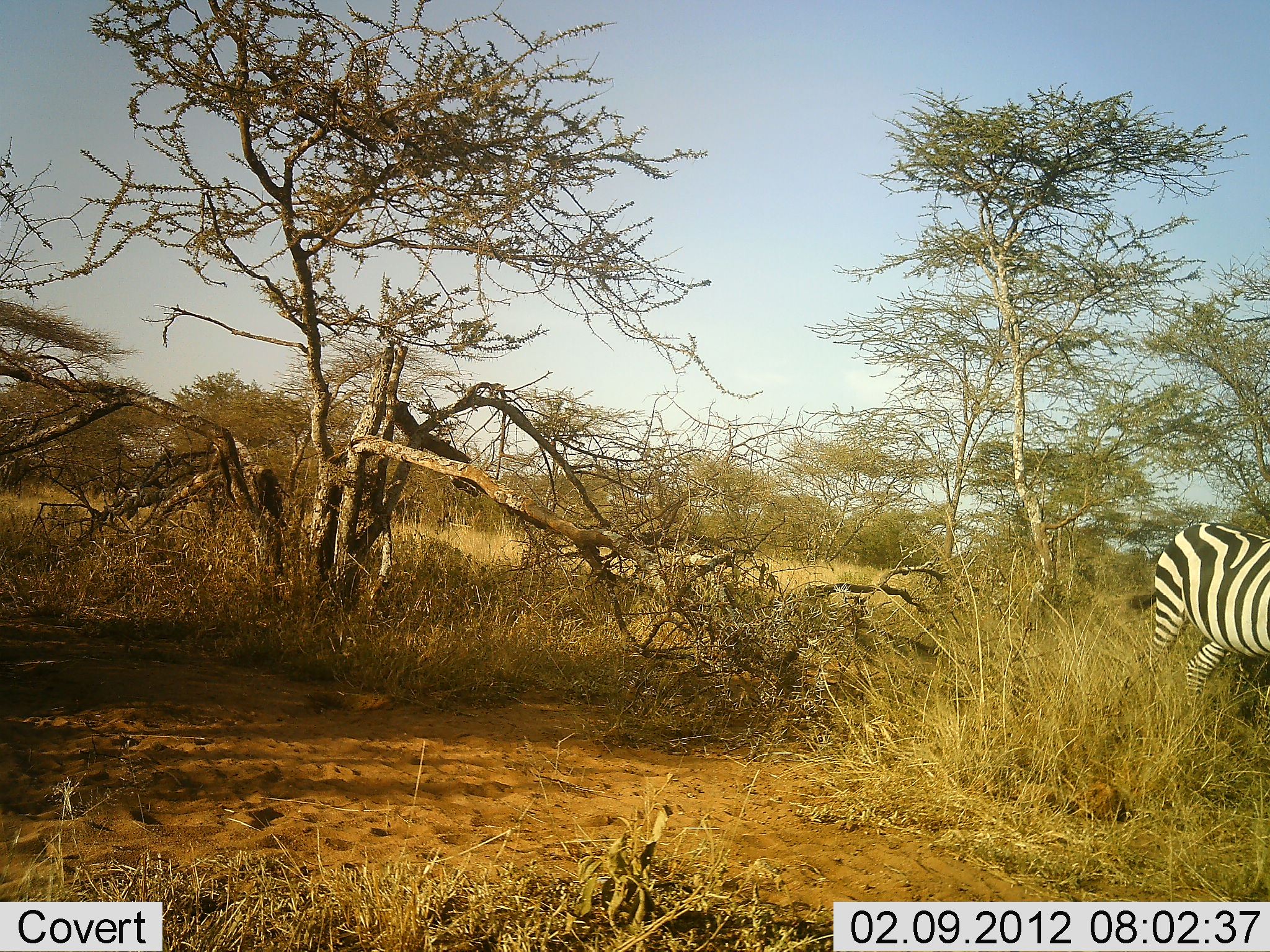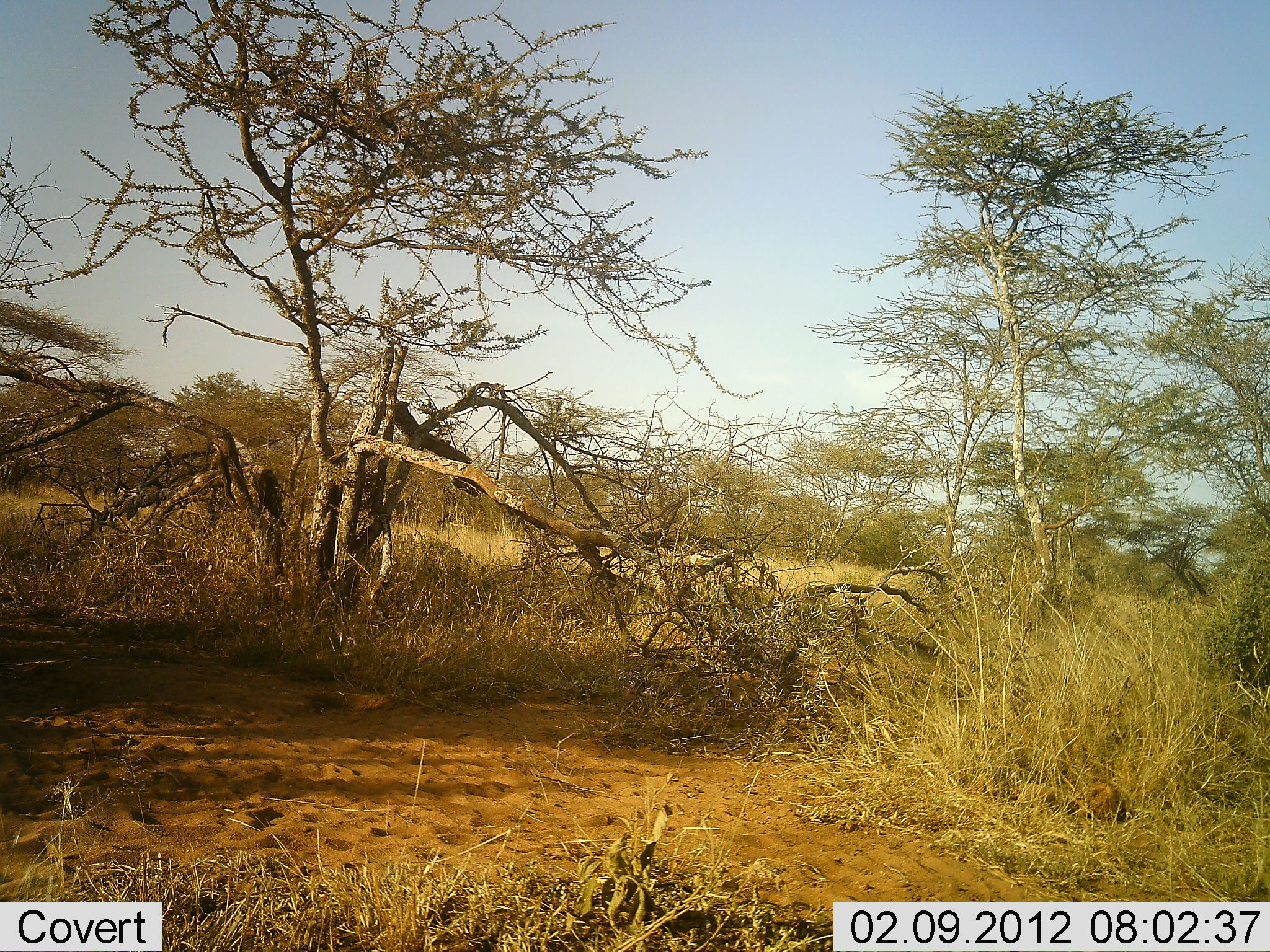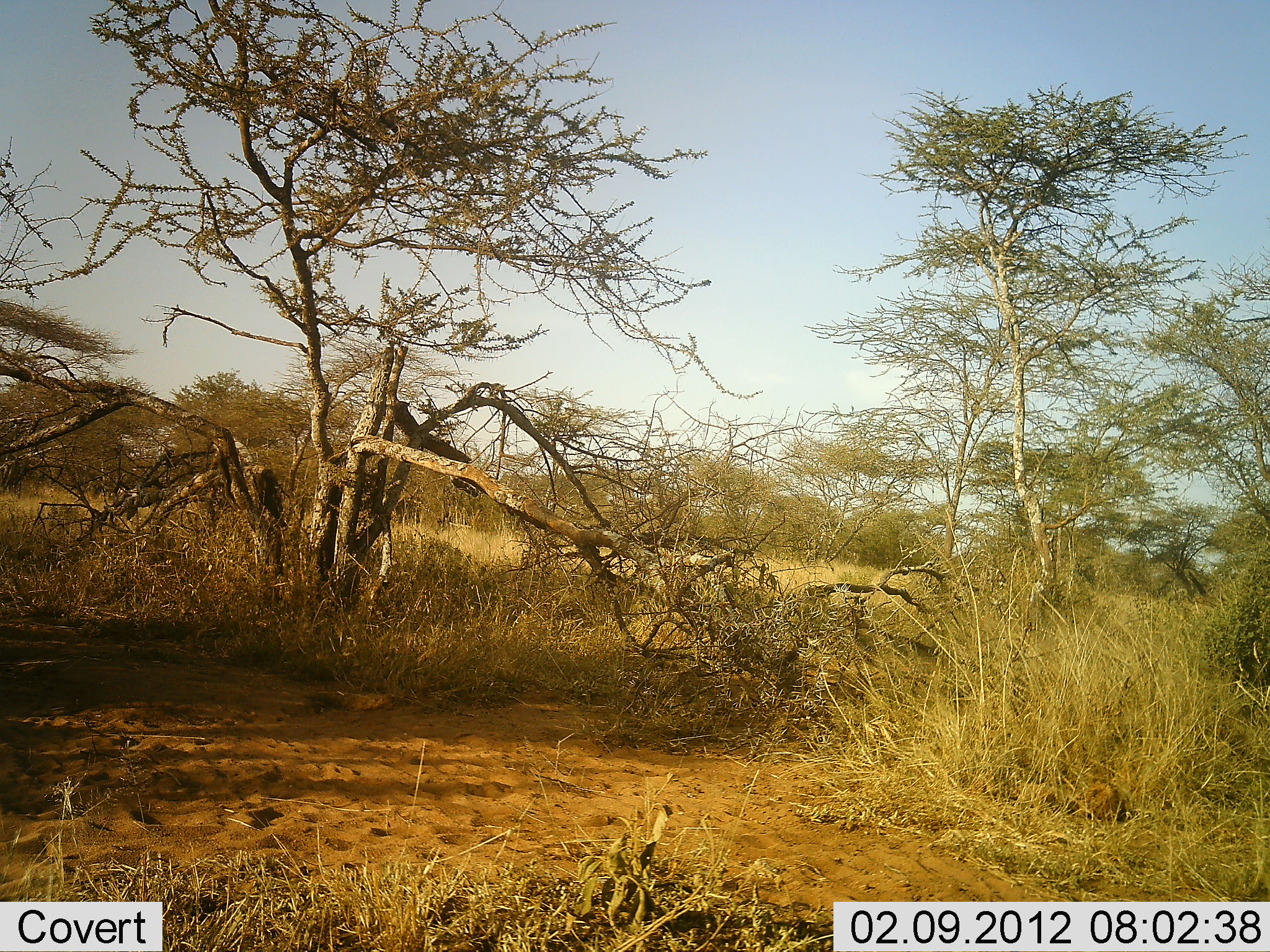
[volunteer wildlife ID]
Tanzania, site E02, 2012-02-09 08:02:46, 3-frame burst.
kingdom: Animalia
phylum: Chordata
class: Mammalia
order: Perissodactyla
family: Equidae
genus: Equus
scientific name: Equus quagga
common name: plains zebra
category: zebra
Zebra (plains zebra) (Equus quagga), count 1. Behavior (volunteer vote fractions): standing 0%, resting 0%, moving 100%, interacting 0%. Young present (vote fraction): 0%. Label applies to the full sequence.